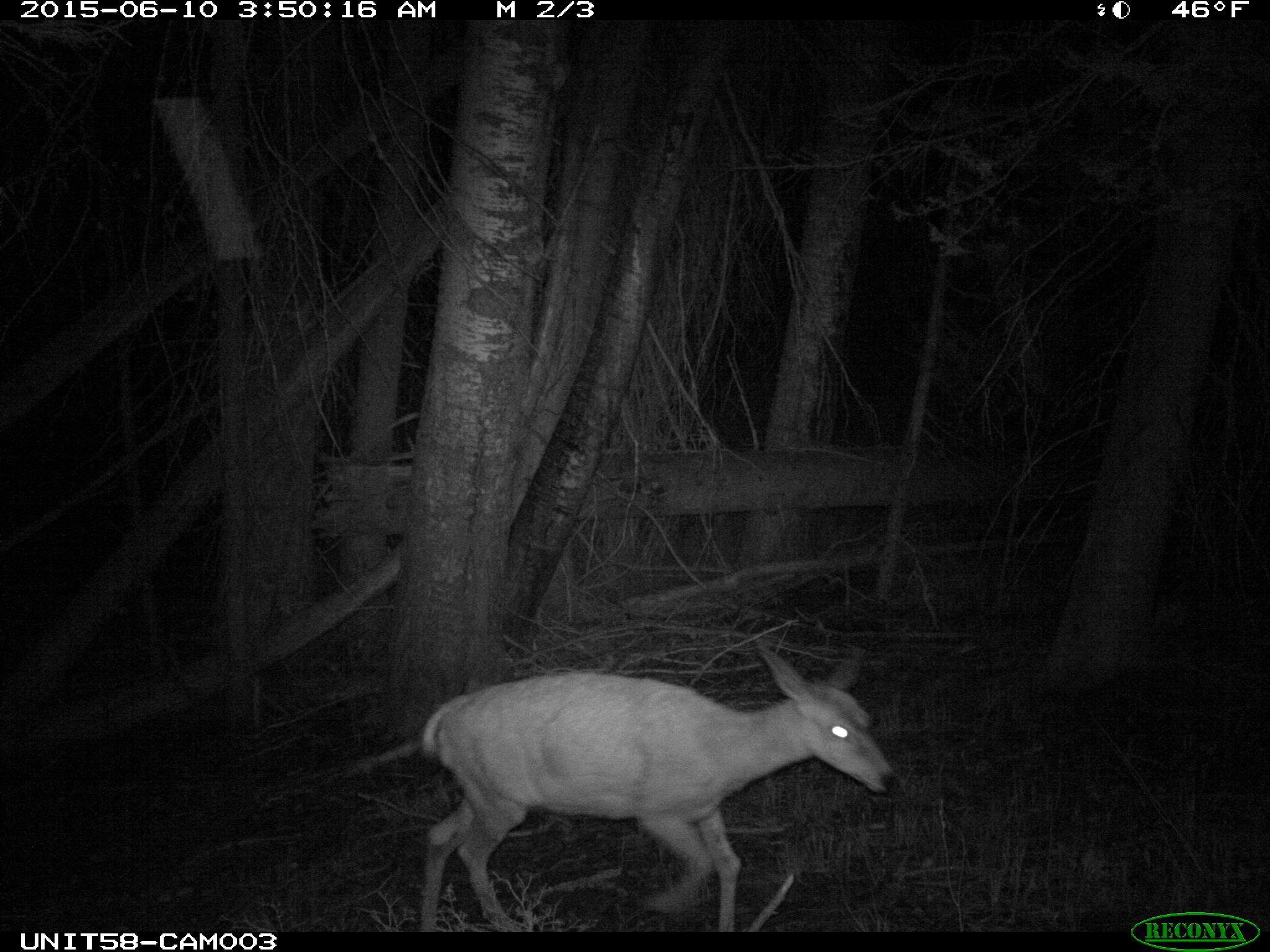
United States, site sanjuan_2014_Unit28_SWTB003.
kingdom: Animalia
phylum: Chordata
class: Mammalia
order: Artiodactyla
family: Cervidae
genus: Odocoileus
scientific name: Odocoileus hemionus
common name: mule deer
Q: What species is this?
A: Odocoileus hemionus (mule deer).